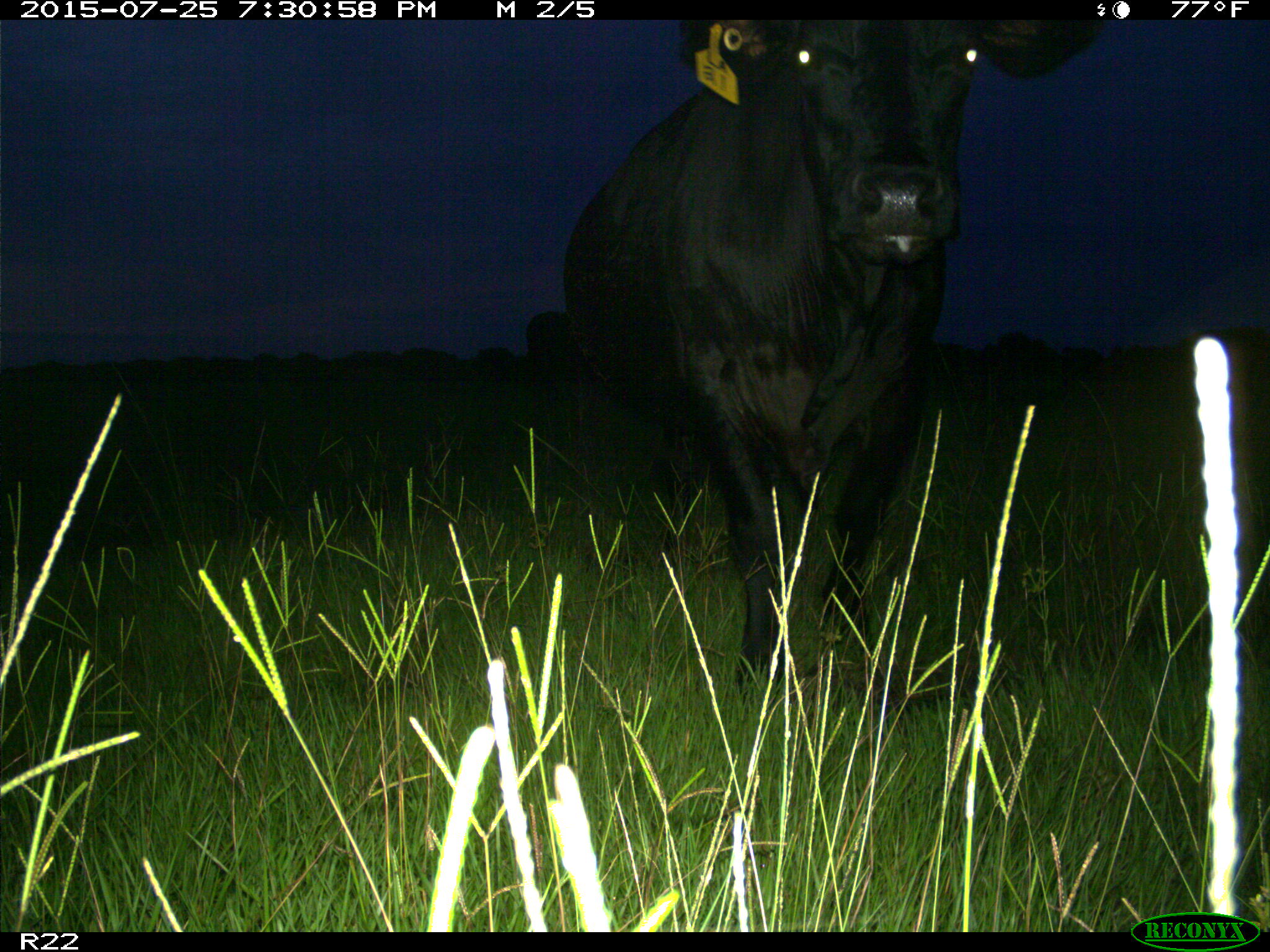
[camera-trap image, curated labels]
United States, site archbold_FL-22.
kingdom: Animalia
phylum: Chordata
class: Mammalia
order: Artiodactyla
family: Bovidae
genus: Bos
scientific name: Bos taurus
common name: domestic cow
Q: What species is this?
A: Bos taurus (domestic cow).